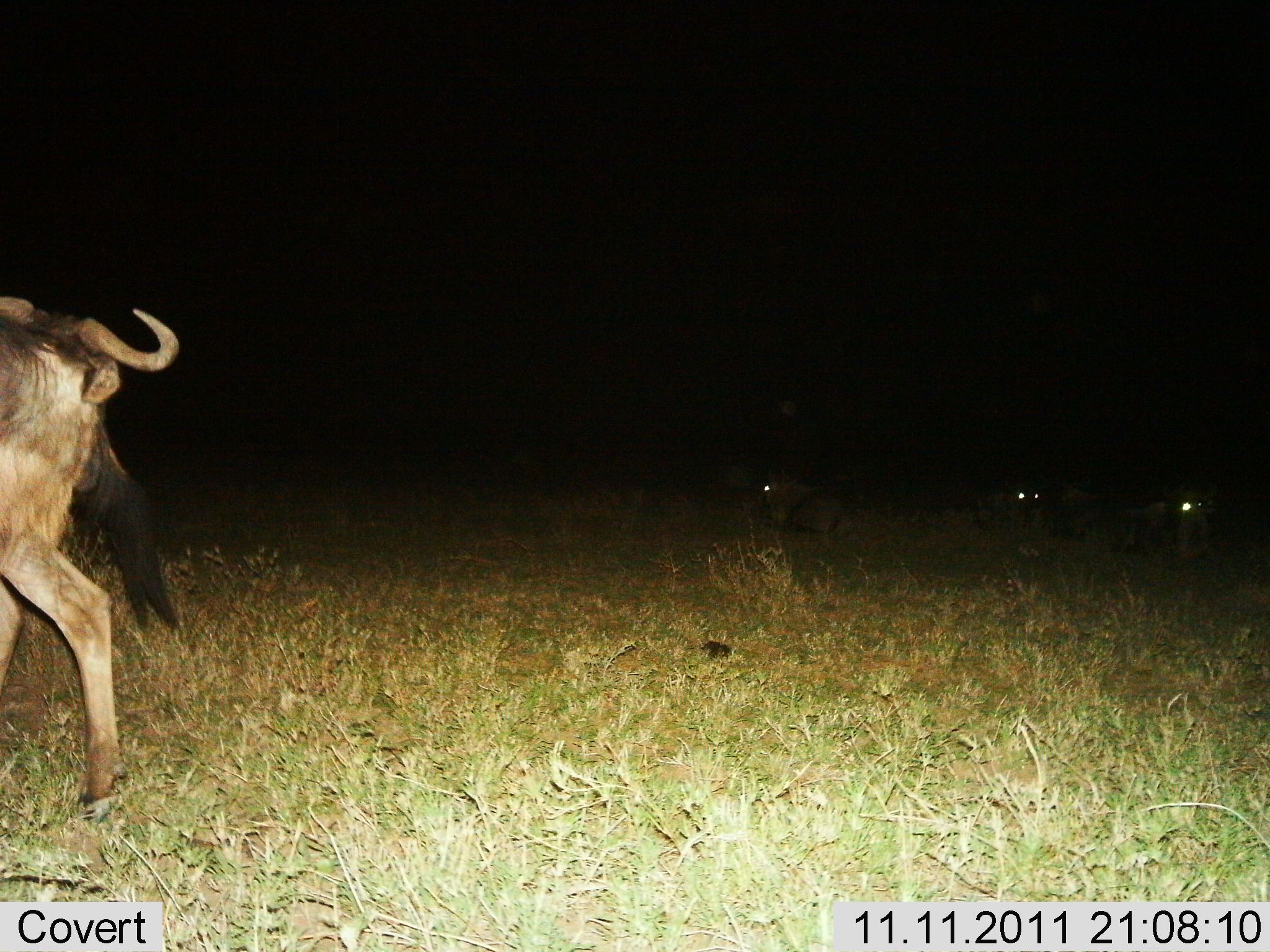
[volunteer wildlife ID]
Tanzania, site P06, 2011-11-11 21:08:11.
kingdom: Animalia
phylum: Chordata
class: Mammalia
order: Artiodactyla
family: Bovidae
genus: Connochaetes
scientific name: Connochaetes taurinus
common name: blue wildebeest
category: wildebeest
Wildebeest (blue wildebeest) (Connochaetes taurinus), count 4. Behavior (volunteer vote fractions): standing 31%, resting 38%, moving 62%, interacting 0%. Young present (vote fraction): 0%. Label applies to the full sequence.